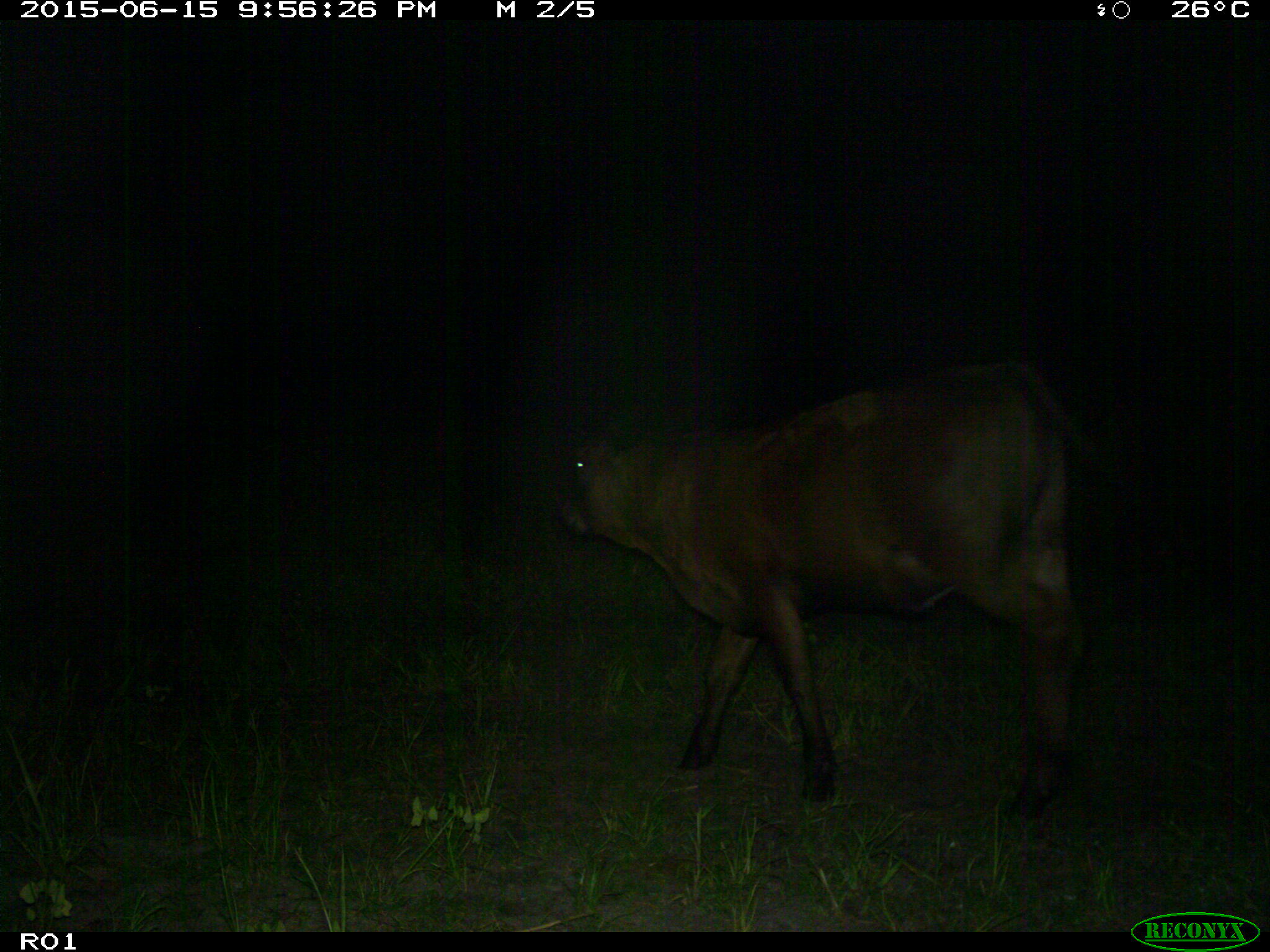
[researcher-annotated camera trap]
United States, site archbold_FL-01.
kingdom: Animalia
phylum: Chordata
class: Mammalia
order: Artiodactyla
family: Bovidae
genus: Bos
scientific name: Bos taurus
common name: domestic cow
Bos taurus (domestic cow).